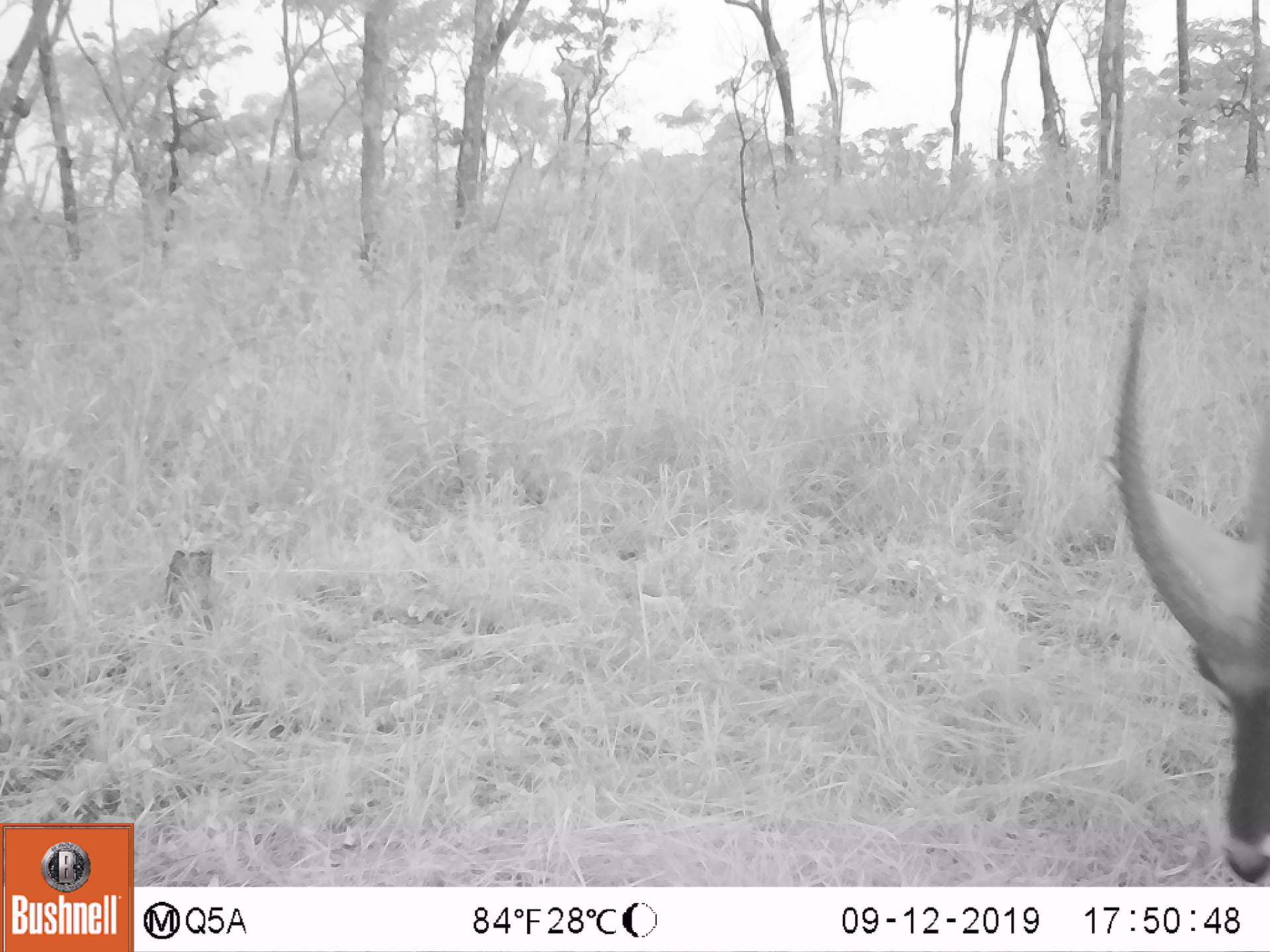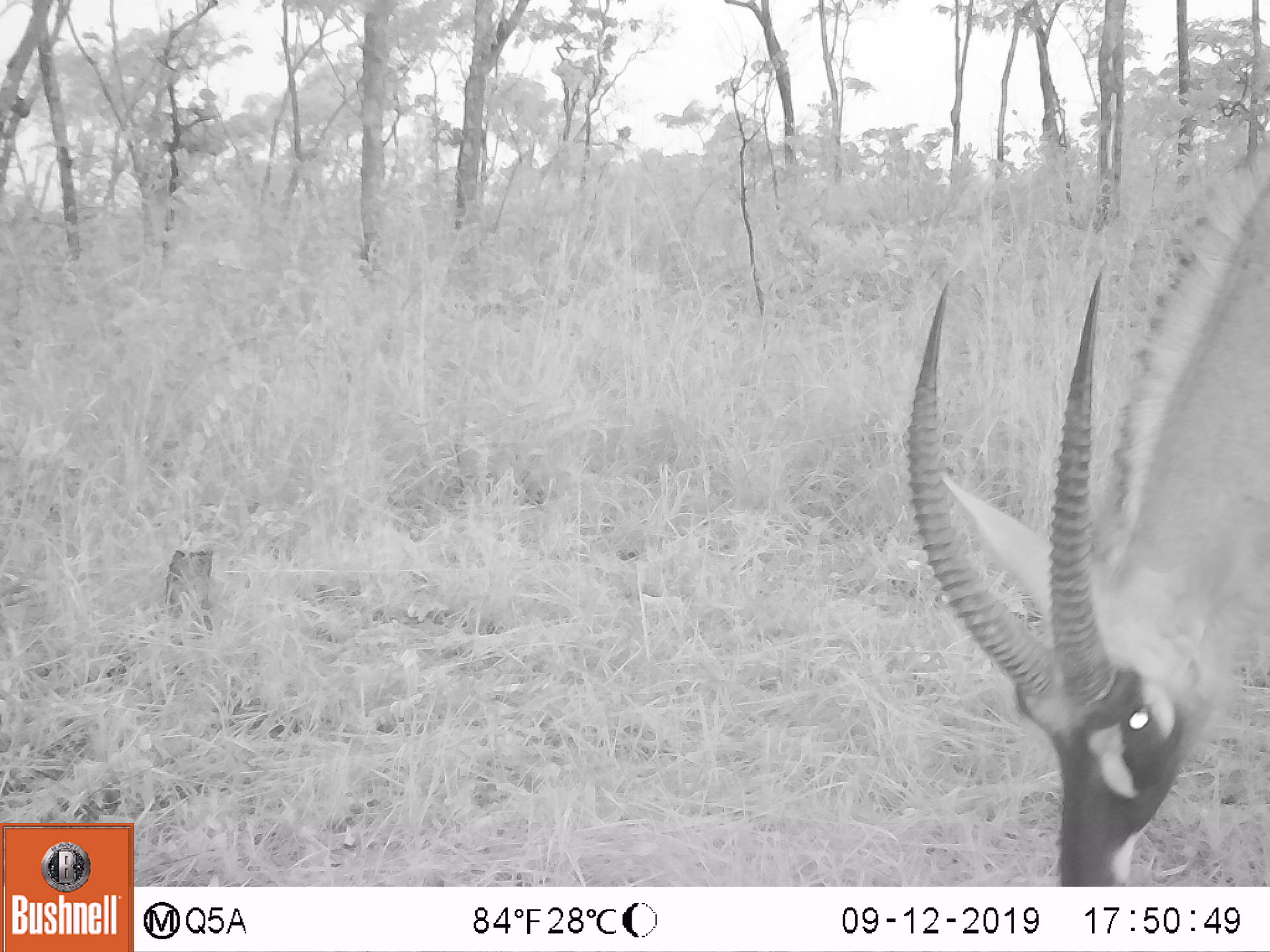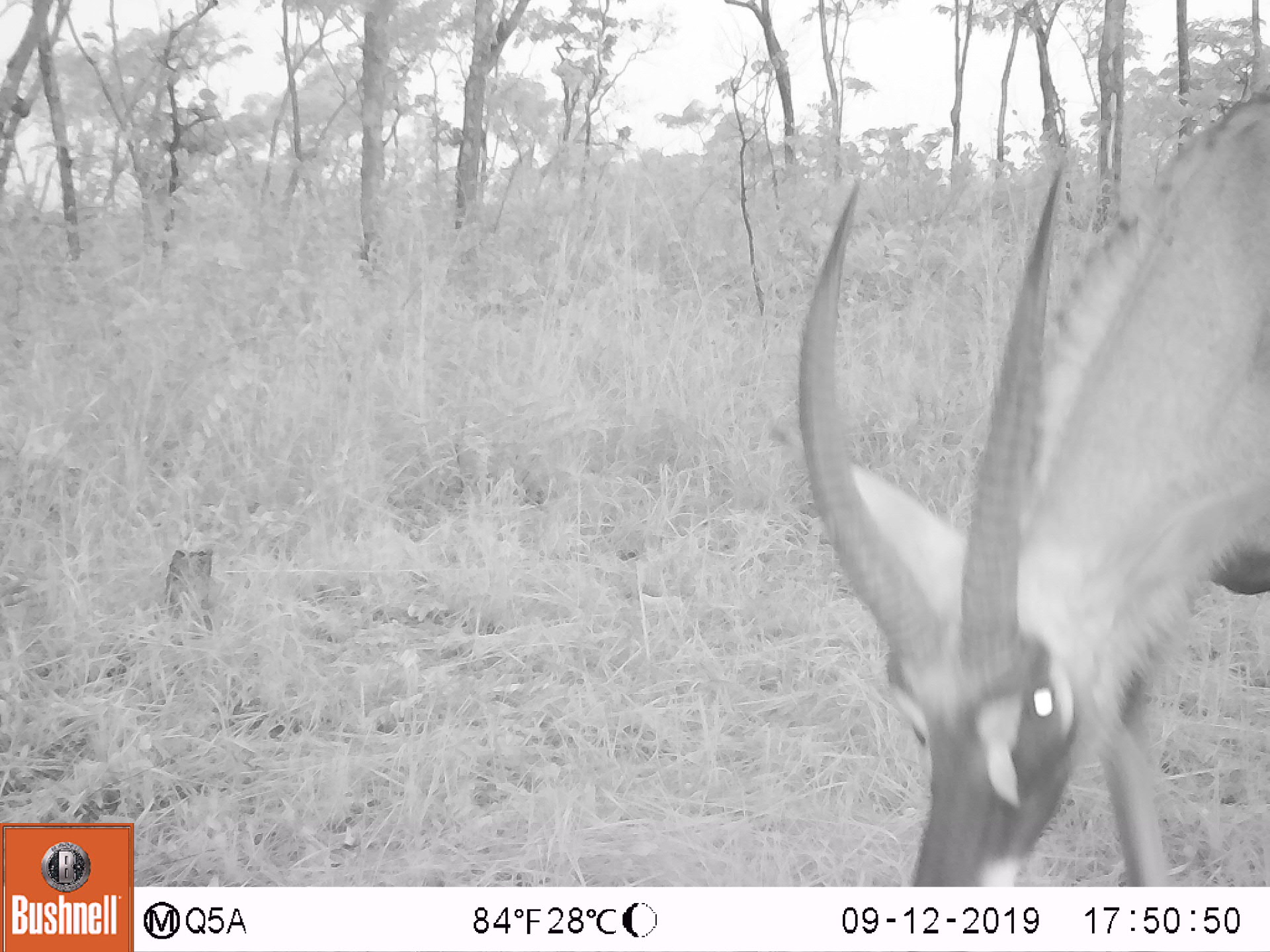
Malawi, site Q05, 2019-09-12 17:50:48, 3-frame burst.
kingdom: Animalia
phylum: Chordata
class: Mammalia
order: Artiodactyla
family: Bovidae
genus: Hippotragus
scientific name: Hippotragus equinus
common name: roan antelope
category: roan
Roan (roan antelope) (Hippotragus equinus), count 1.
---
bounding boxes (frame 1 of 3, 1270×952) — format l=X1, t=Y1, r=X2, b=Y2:
roan: l=1118, t=261, r=1263, b=880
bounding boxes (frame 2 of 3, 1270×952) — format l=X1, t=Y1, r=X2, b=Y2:
roan: l=899, t=126, r=1266, b=880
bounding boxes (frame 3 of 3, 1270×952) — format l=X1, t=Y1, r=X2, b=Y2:
roan: l=789, t=74, r=1265, b=882